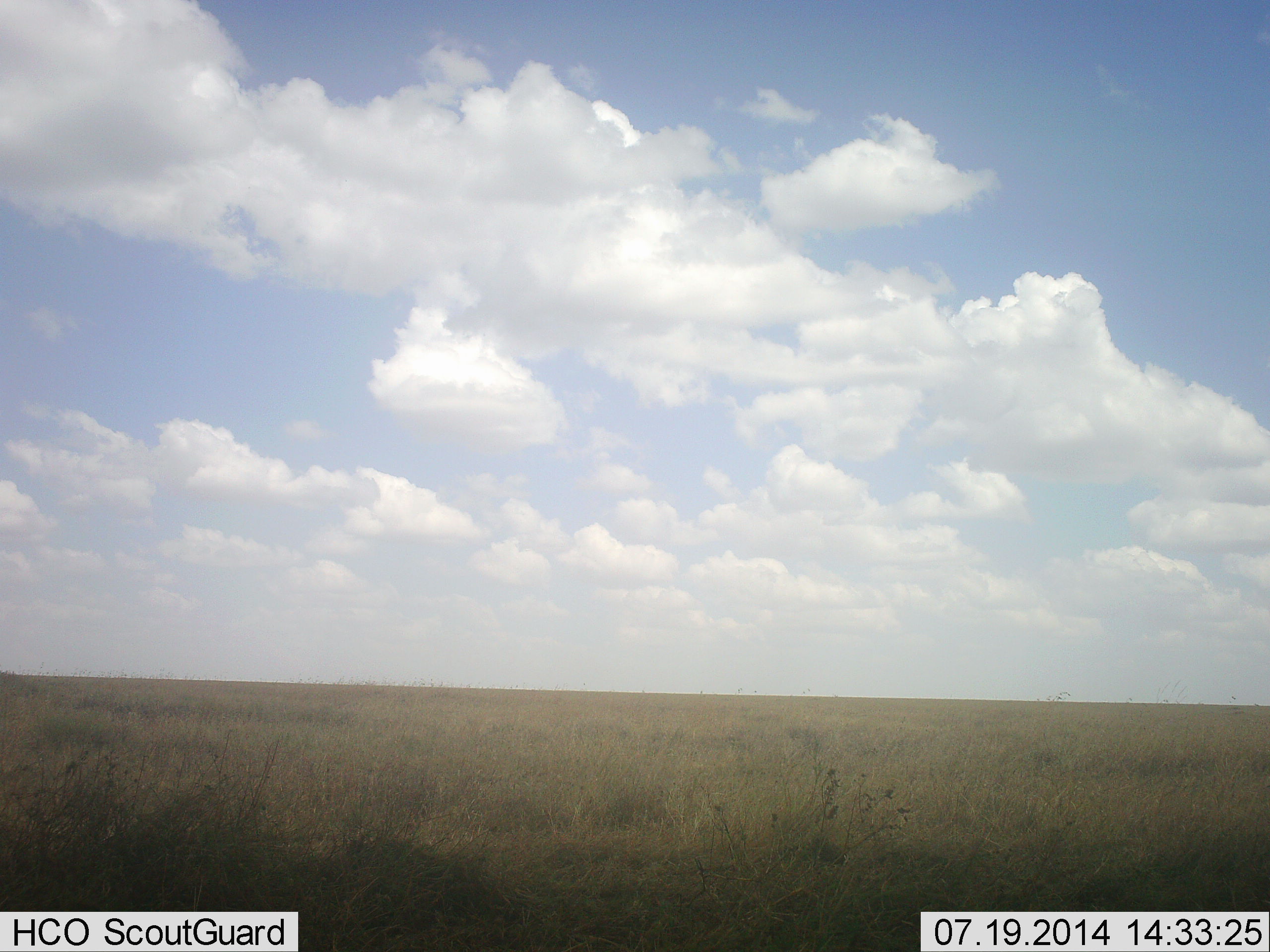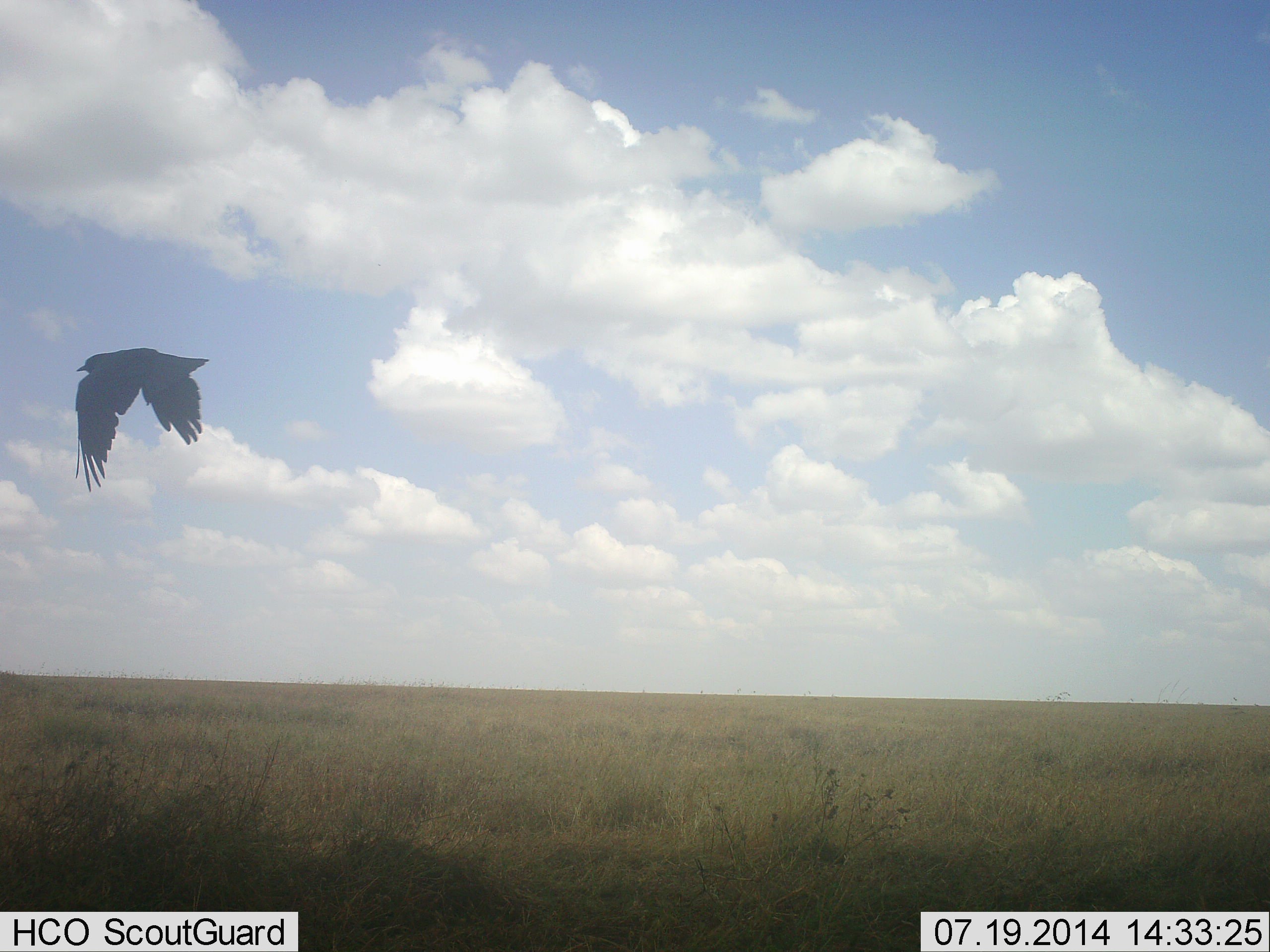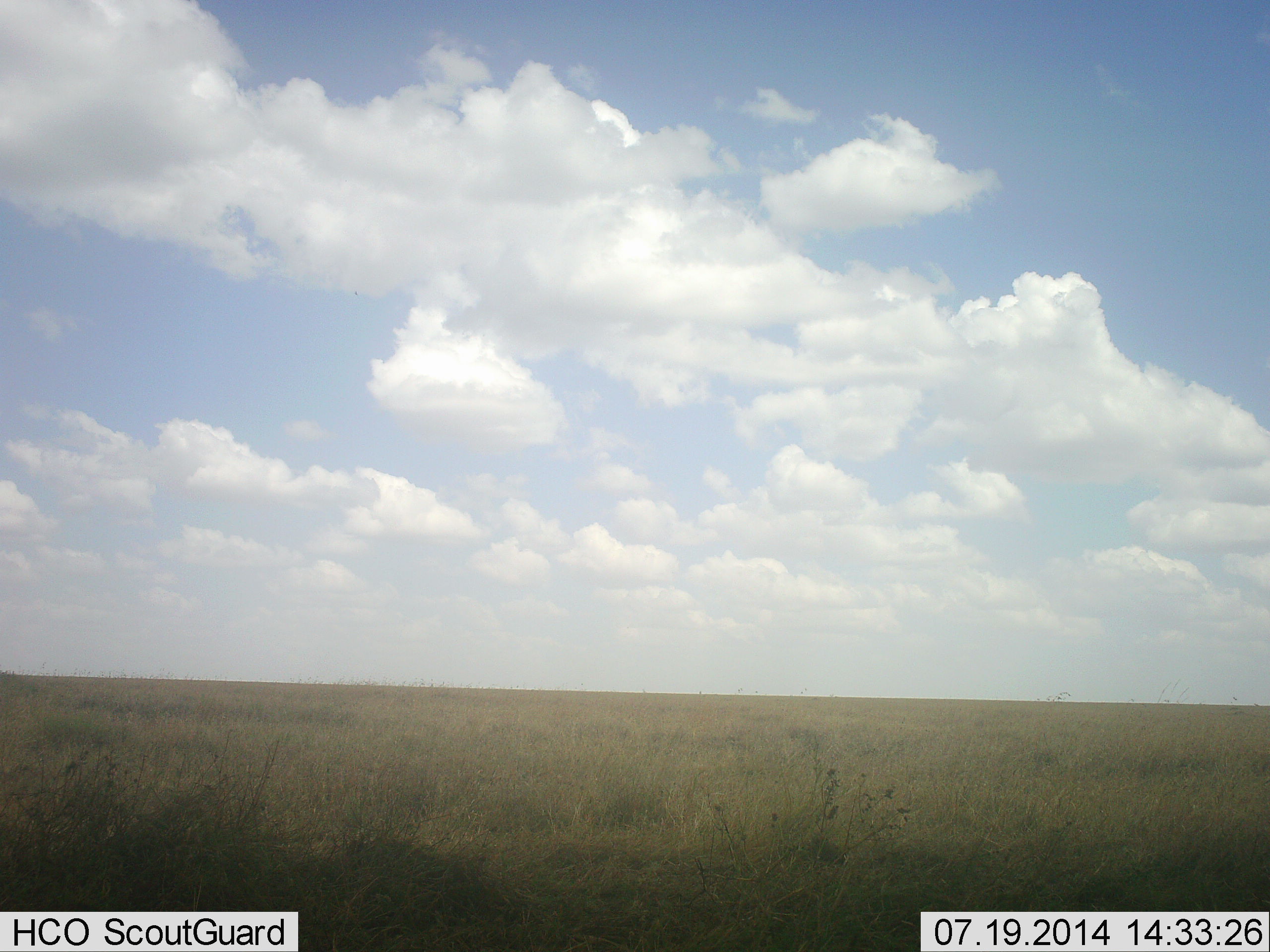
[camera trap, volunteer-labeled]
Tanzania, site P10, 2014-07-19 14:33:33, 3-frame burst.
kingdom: Animalia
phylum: Chordata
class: Aves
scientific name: Aves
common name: bird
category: otherbird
Otherbird (bird) (Aves), count 1. Behavior (volunteer vote fractions): standing 0%, resting 0%, moving 100%, interacting 0%. Young present (vote fraction): 0%. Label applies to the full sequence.